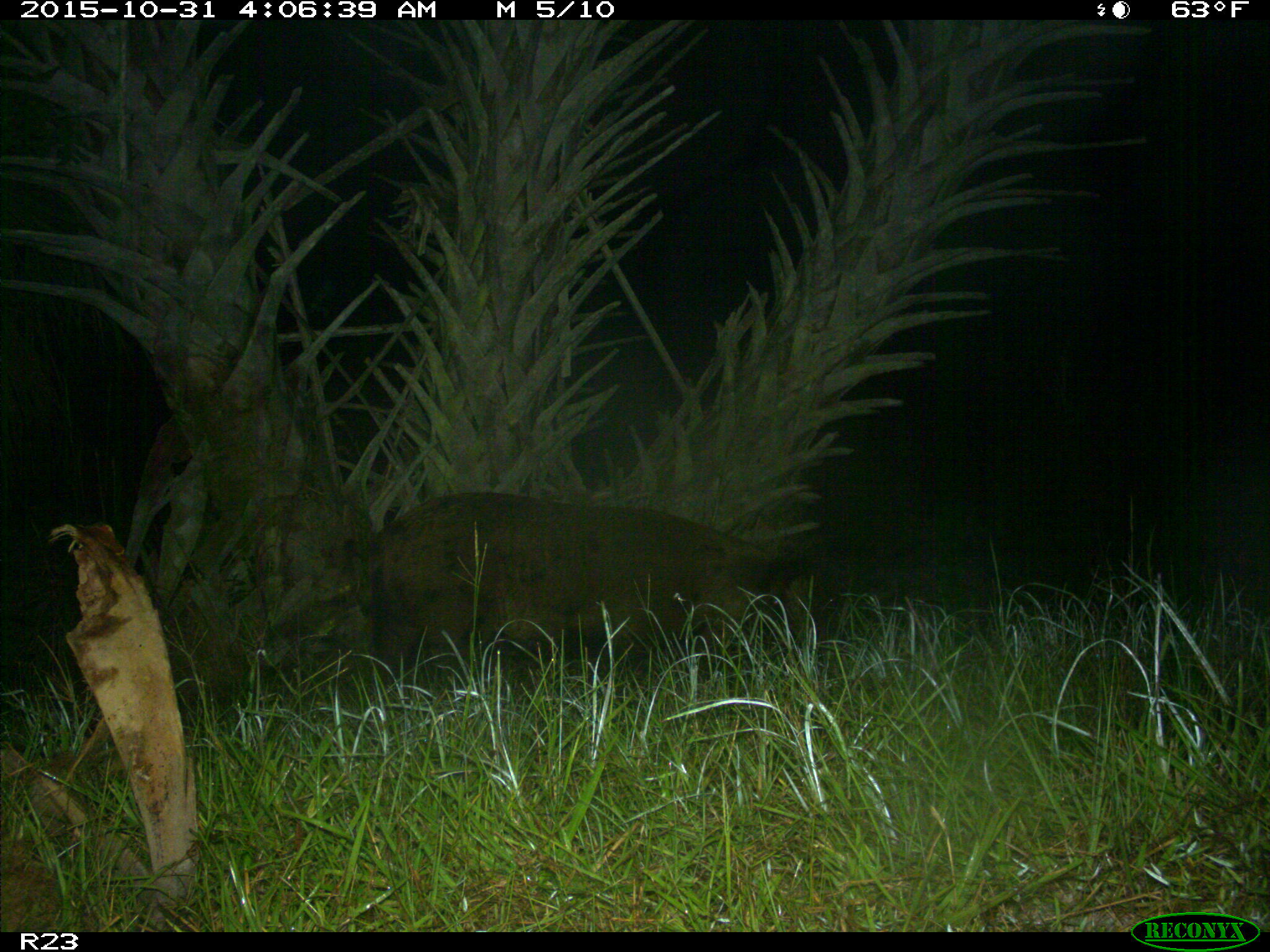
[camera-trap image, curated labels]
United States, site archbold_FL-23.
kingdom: Animalia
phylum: Chordata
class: Mammalia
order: Artiodactyla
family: Suidae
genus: Sus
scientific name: Sus scrofa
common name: wild boar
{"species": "Sus scrofa (wild boar)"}